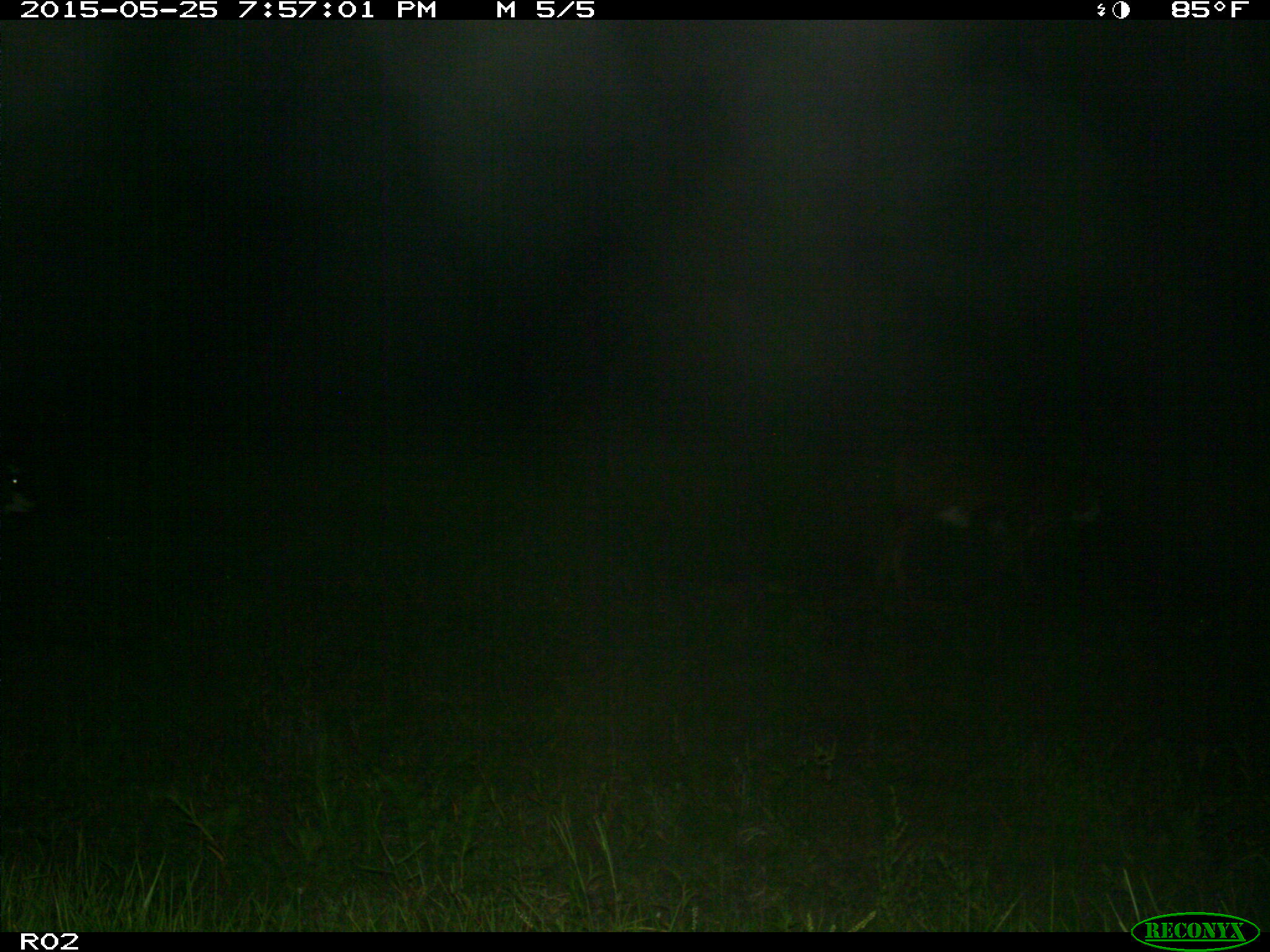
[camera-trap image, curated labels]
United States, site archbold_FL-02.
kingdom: Animalia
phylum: Chordata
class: Mammalia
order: Artiodactyla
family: Bovidae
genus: Bos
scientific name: Bos taurus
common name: domestic cow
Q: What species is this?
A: Bos taurus (domestic cow).